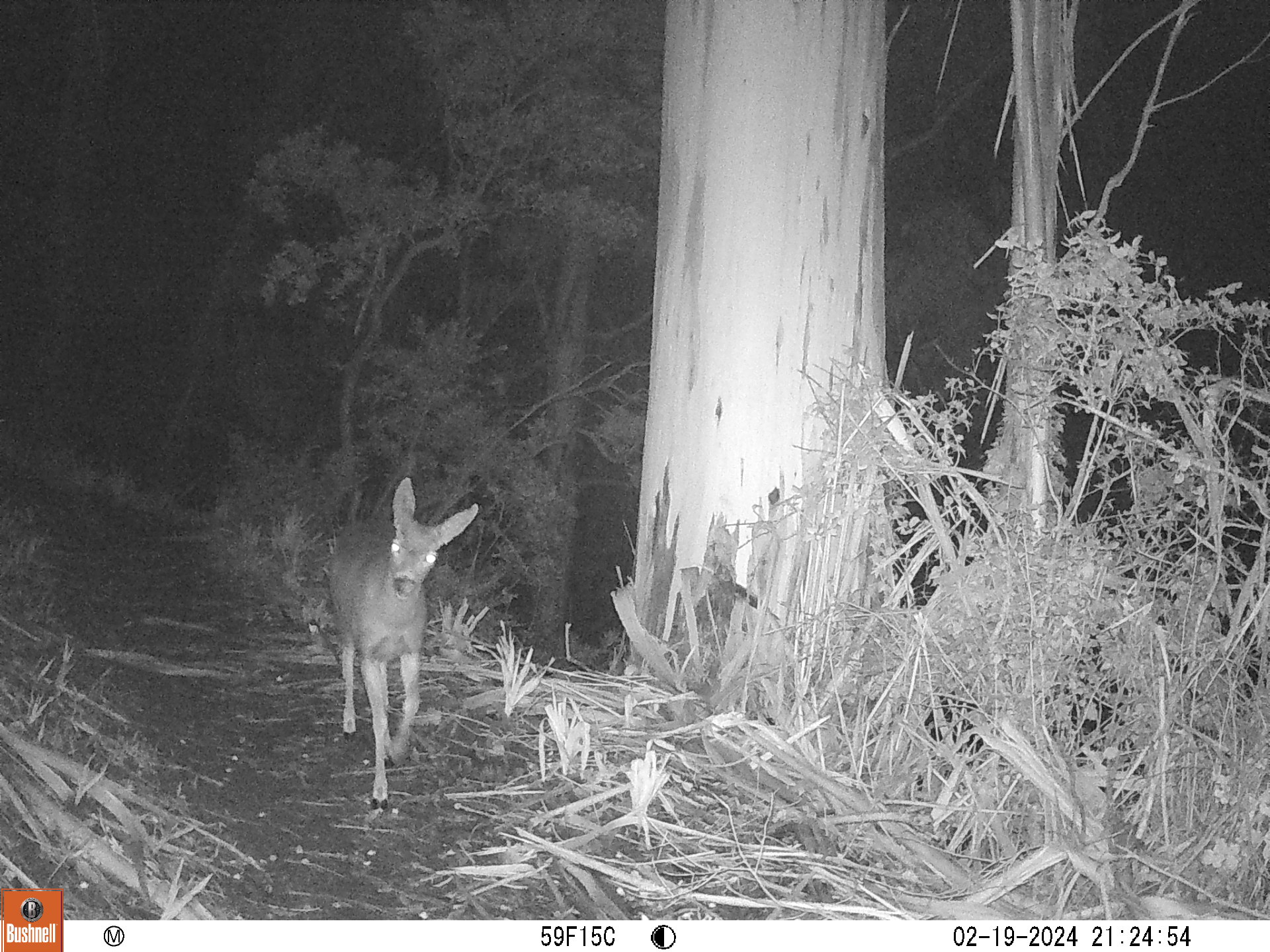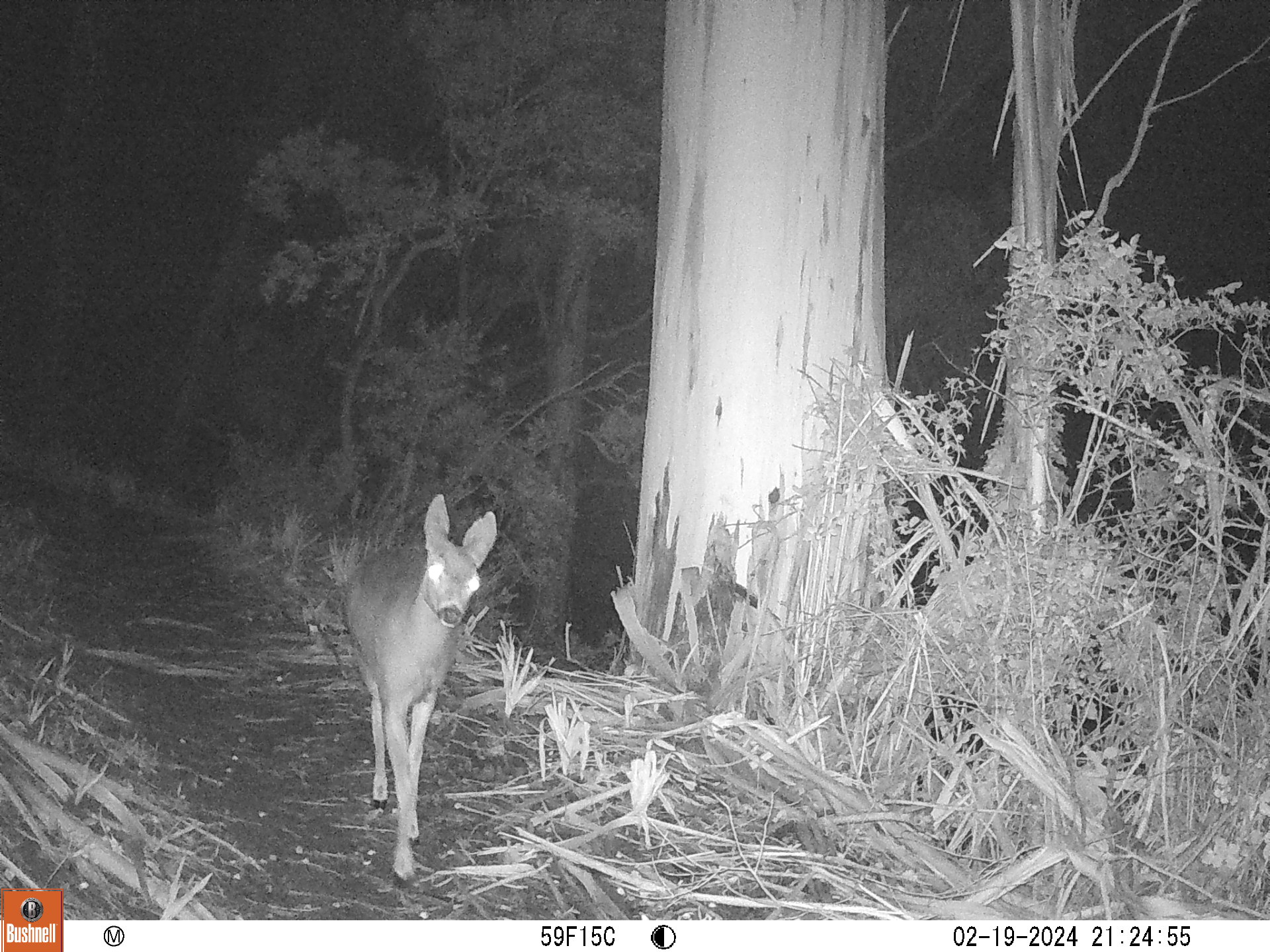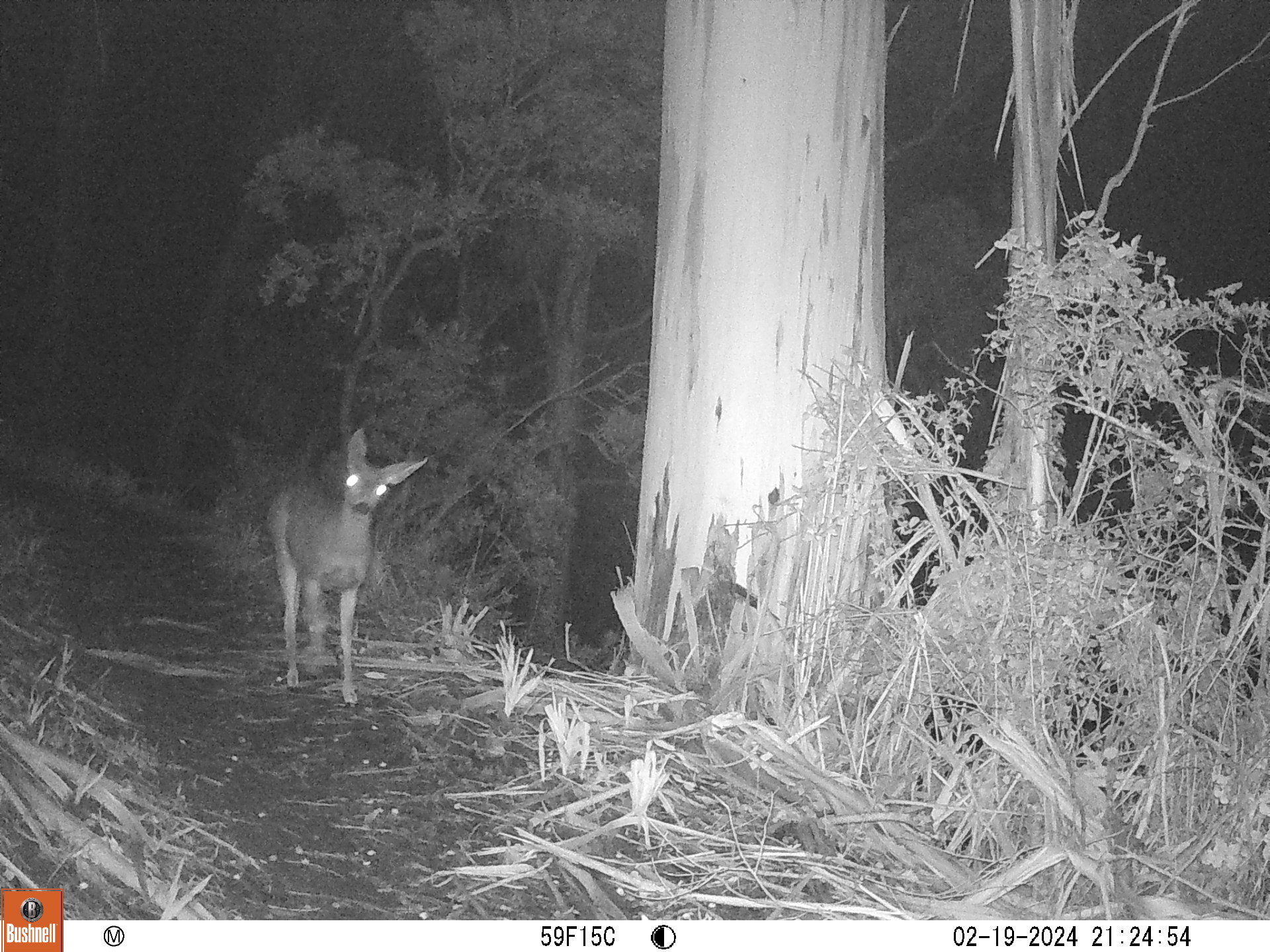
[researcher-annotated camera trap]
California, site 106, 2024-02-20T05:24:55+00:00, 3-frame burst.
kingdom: Animalia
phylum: Chordata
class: Mammalia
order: Artiodactyla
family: Cervidae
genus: Odocoileus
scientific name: Odocoileus hemionus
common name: mule deer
Mule deer (Odocoileus hemionus).